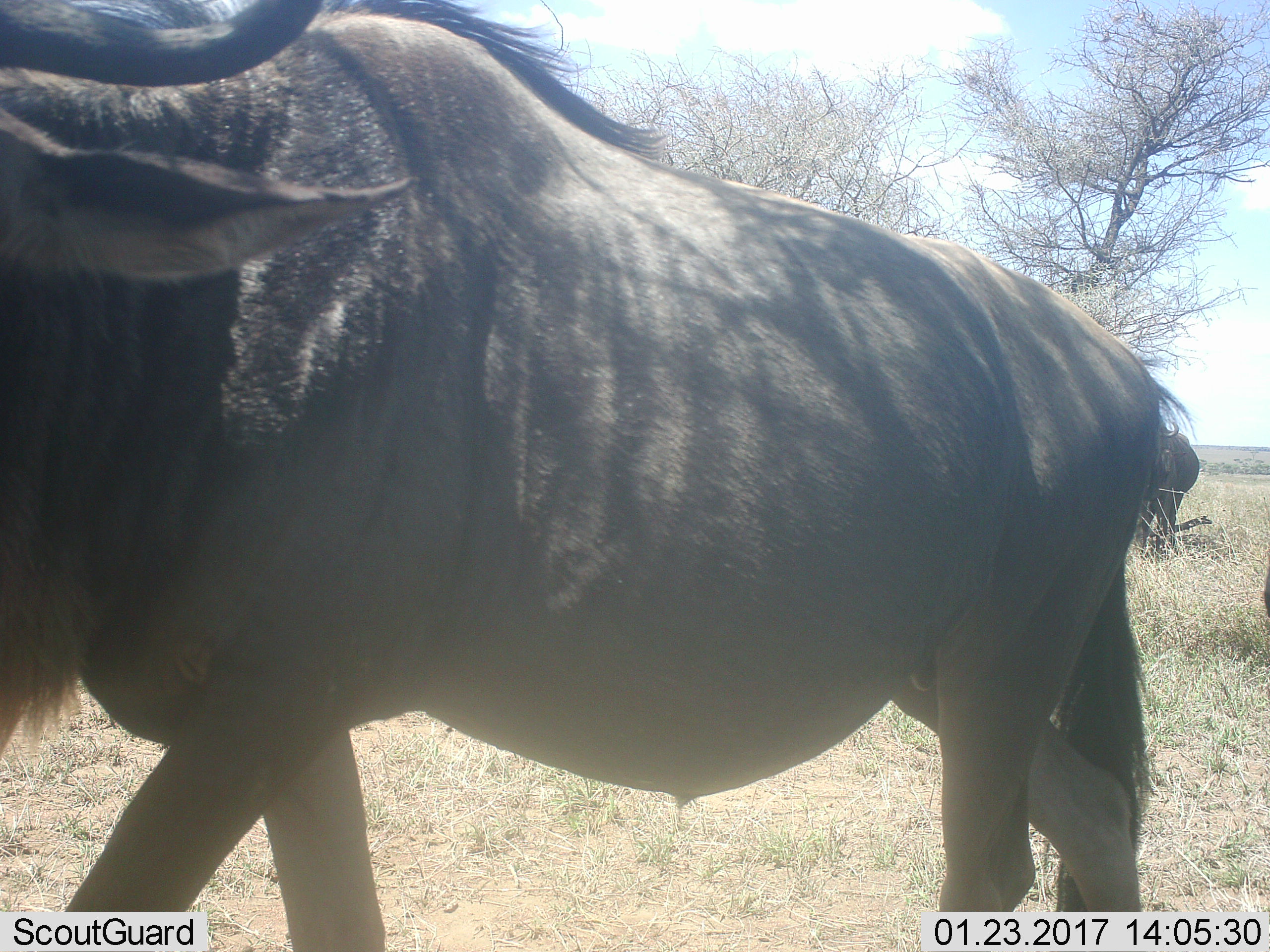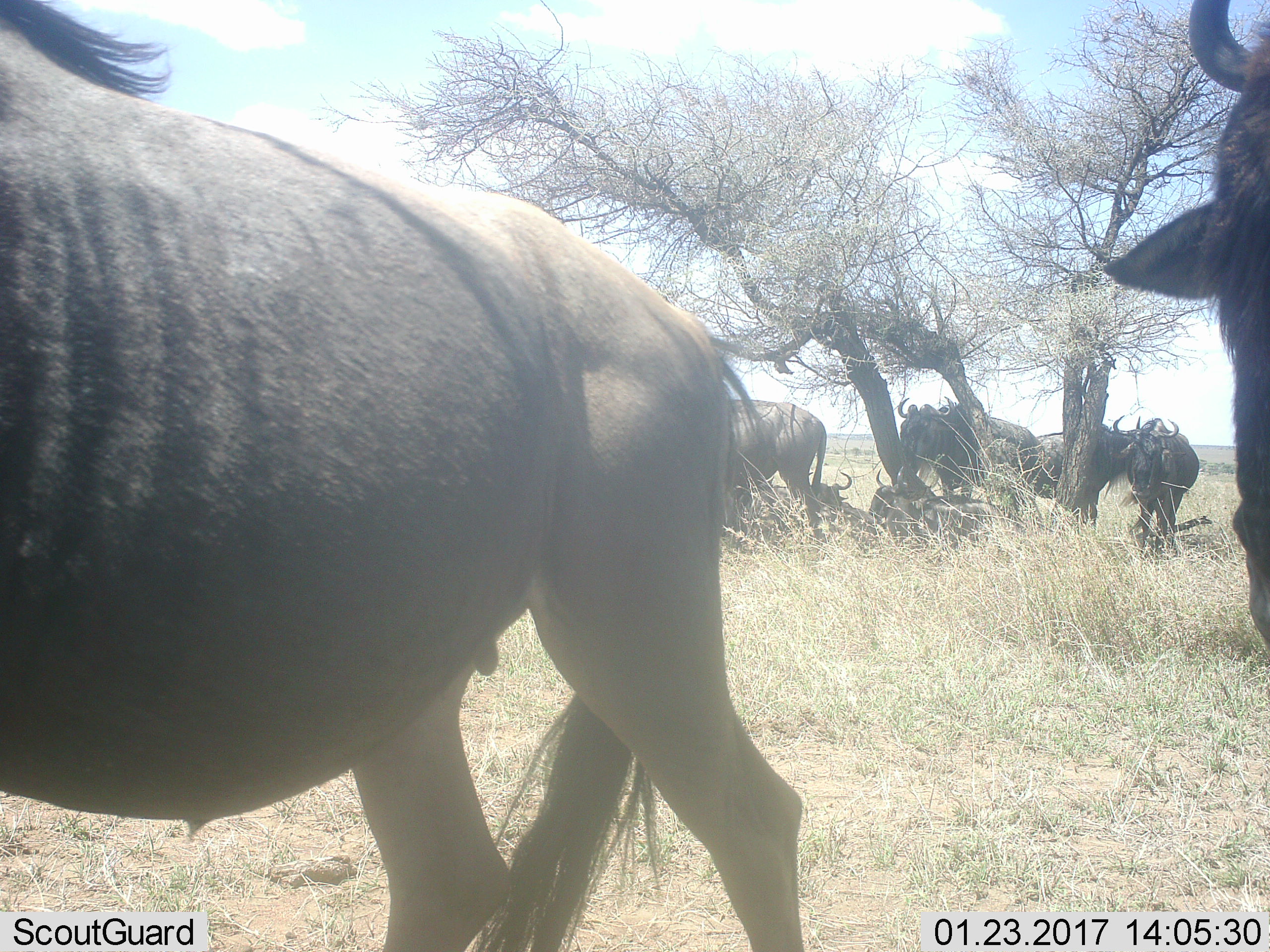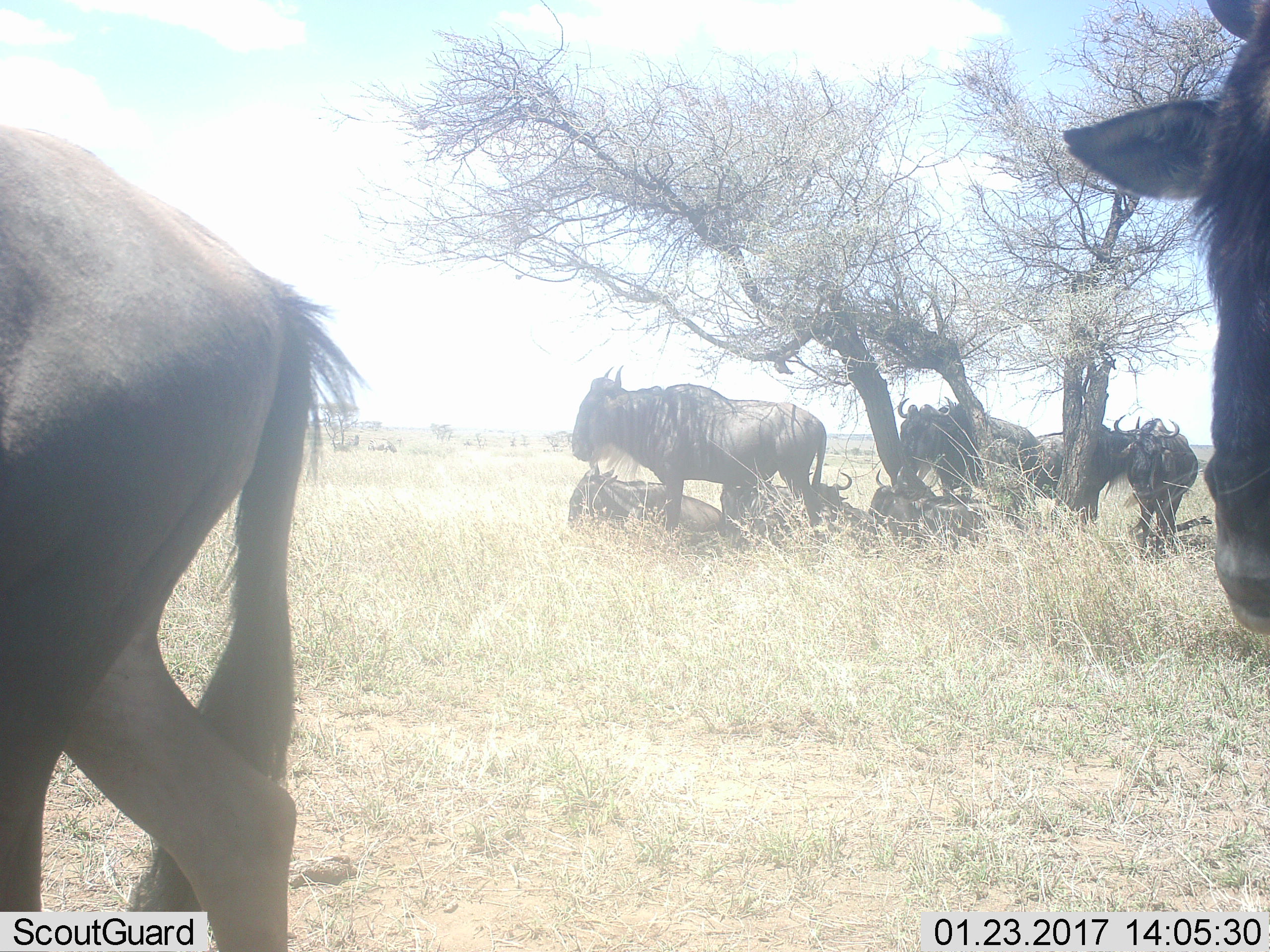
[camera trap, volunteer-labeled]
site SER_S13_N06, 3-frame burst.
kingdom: Animalia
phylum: Chordata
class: Mammalia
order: Artiodactyla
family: Bovidae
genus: Connochaetes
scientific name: Connochaetes taurinus taurinus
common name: blue wildebeest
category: wildebeestblue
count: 11-50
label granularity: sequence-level